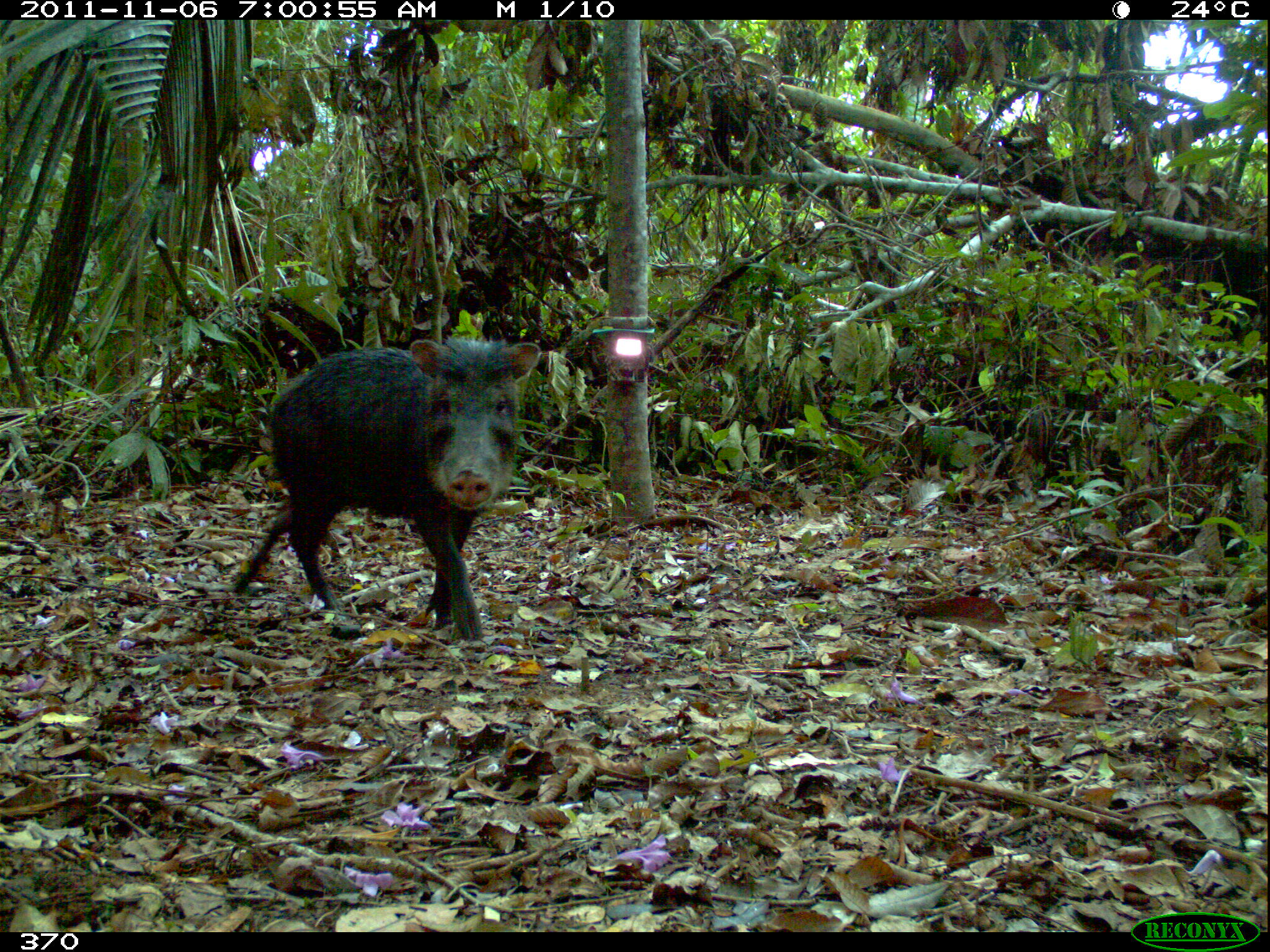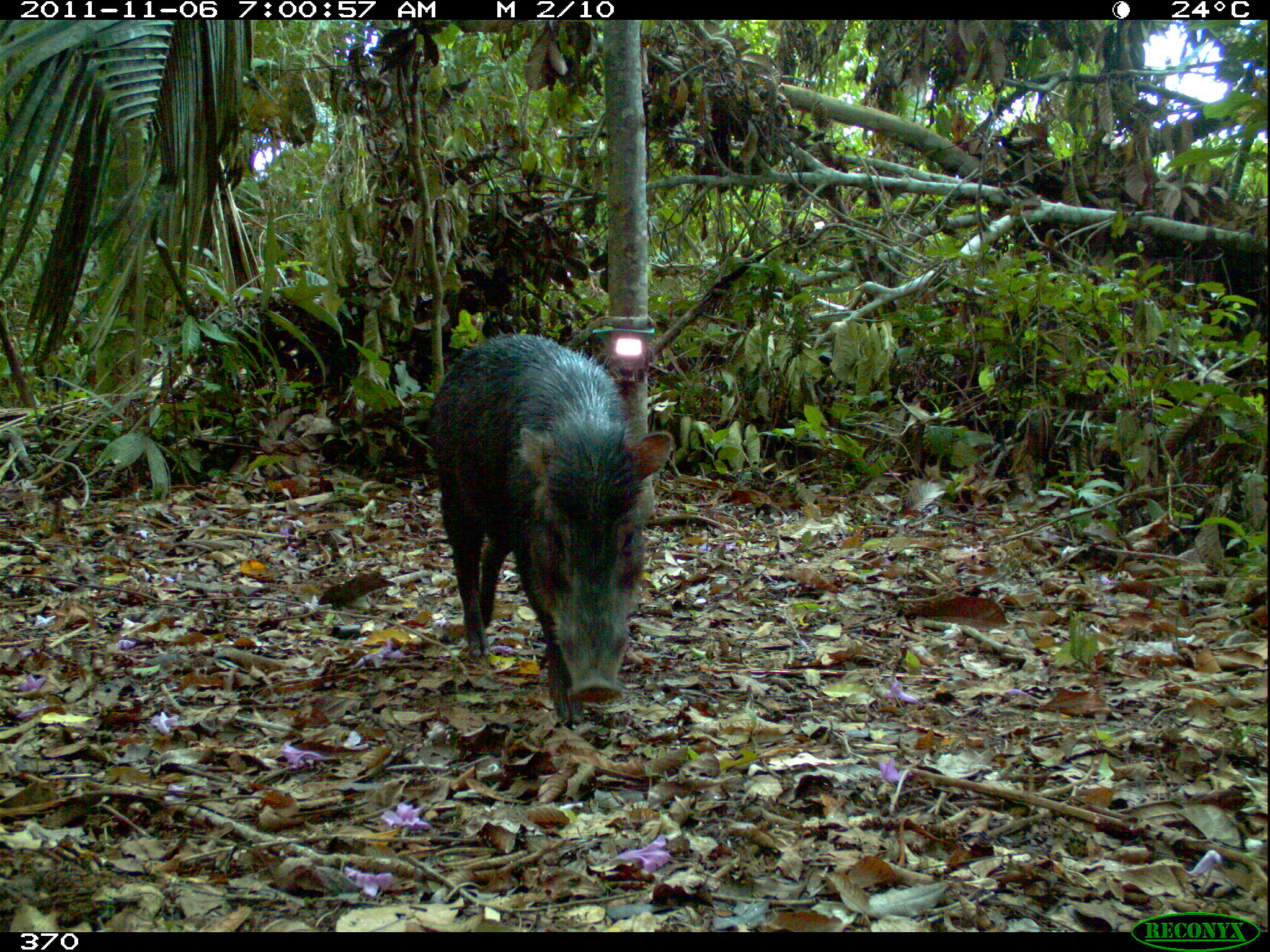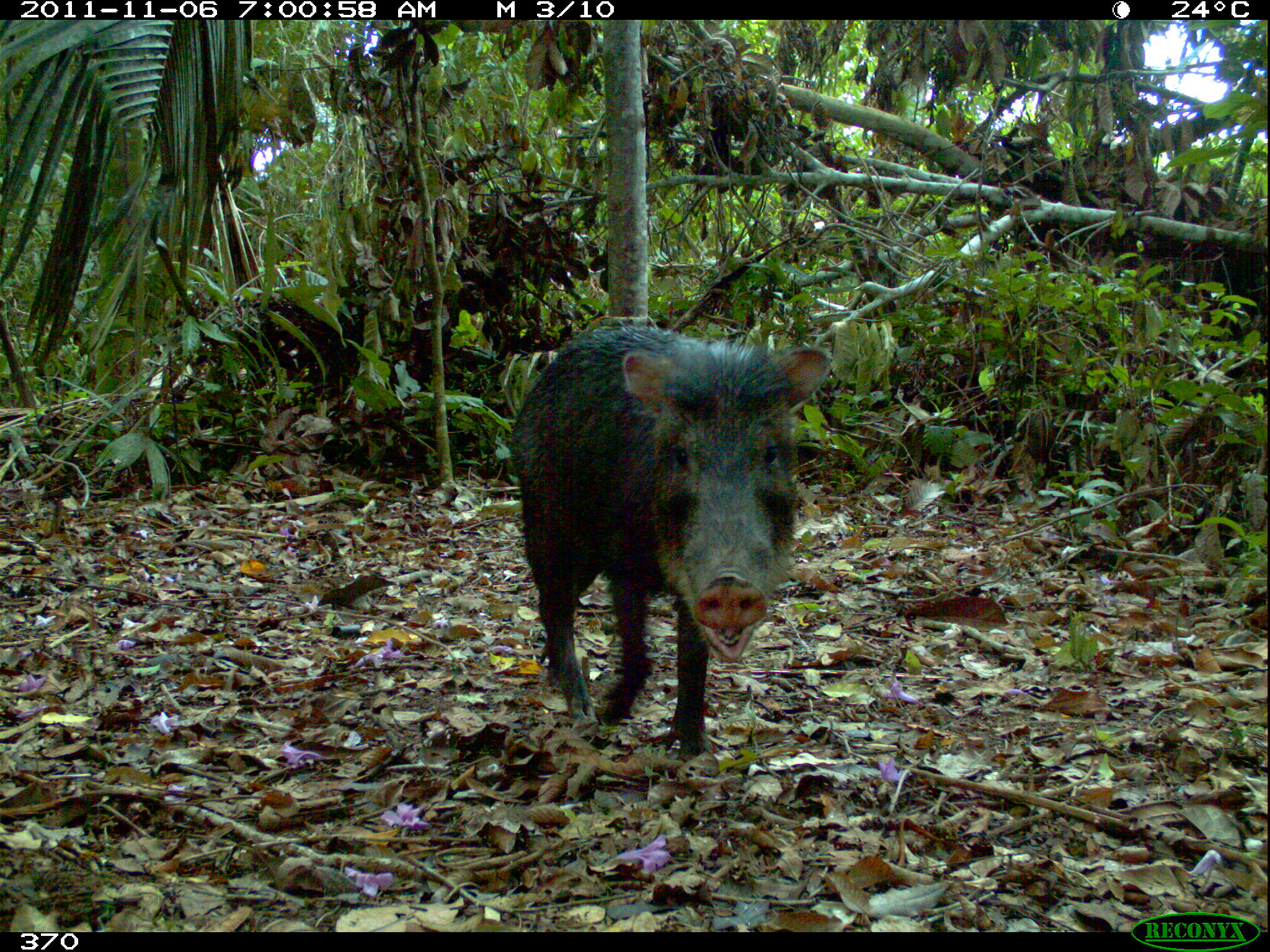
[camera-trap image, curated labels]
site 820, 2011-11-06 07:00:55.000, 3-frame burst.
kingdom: Animalia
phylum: Chordata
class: Mammalia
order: Artiodactyla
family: Tayassuidae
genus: Tayassu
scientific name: Tayassu pecari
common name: white-lipped peccary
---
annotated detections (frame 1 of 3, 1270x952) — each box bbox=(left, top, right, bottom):
tayassu pecari: bbox=(229, 335, 540, 642)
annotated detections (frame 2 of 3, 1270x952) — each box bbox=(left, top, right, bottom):
tayassu pecari: bbox=(422, 329, 674, 726)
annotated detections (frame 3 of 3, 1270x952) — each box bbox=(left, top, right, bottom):
tayassu pecari: bbox=(499, 320, 836, 762)